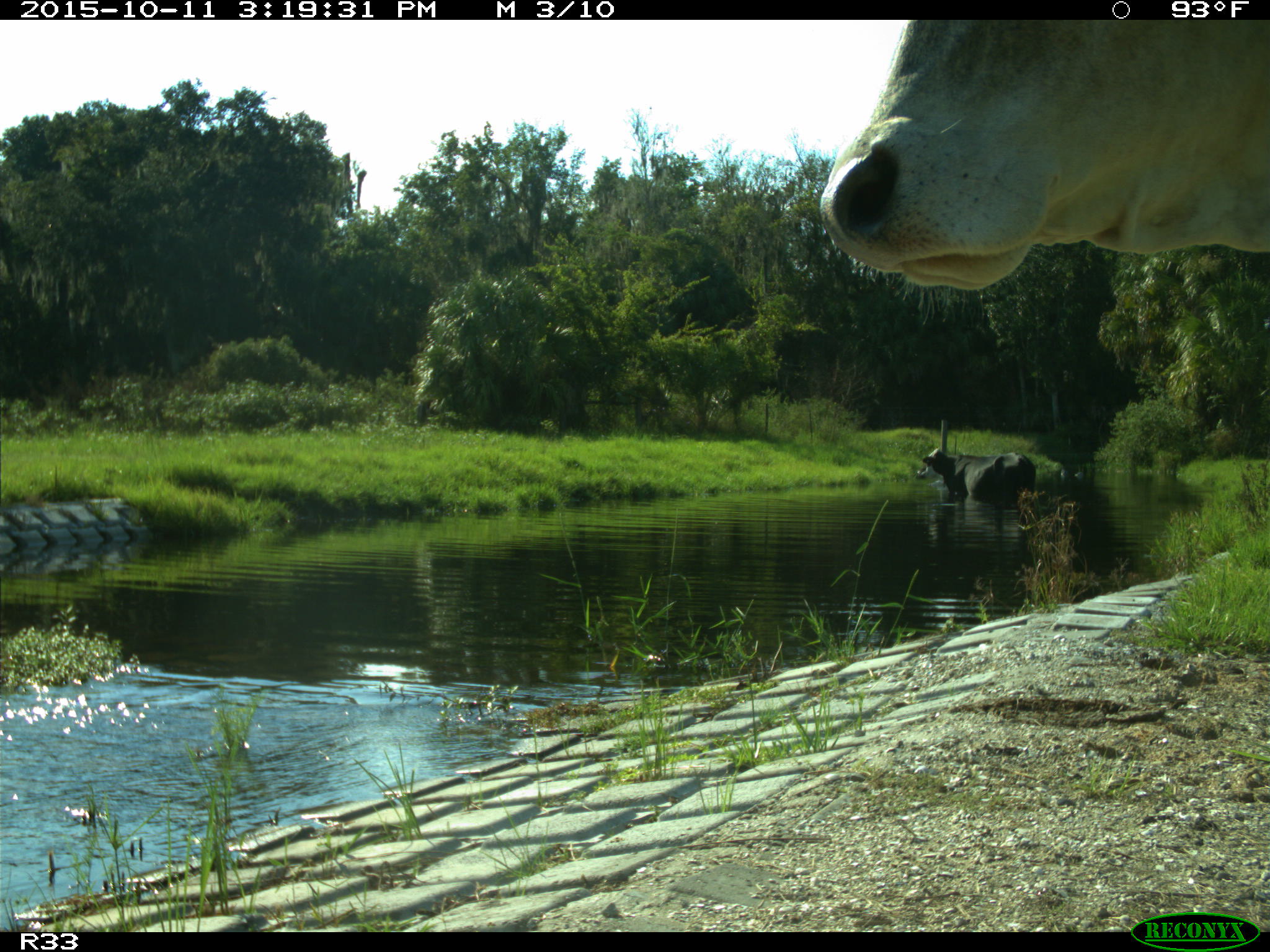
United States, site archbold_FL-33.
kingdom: Animalia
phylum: Chordata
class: Mammalia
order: Artiodactyla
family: Bovidae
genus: Bos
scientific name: Bos taurus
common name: domestic cow